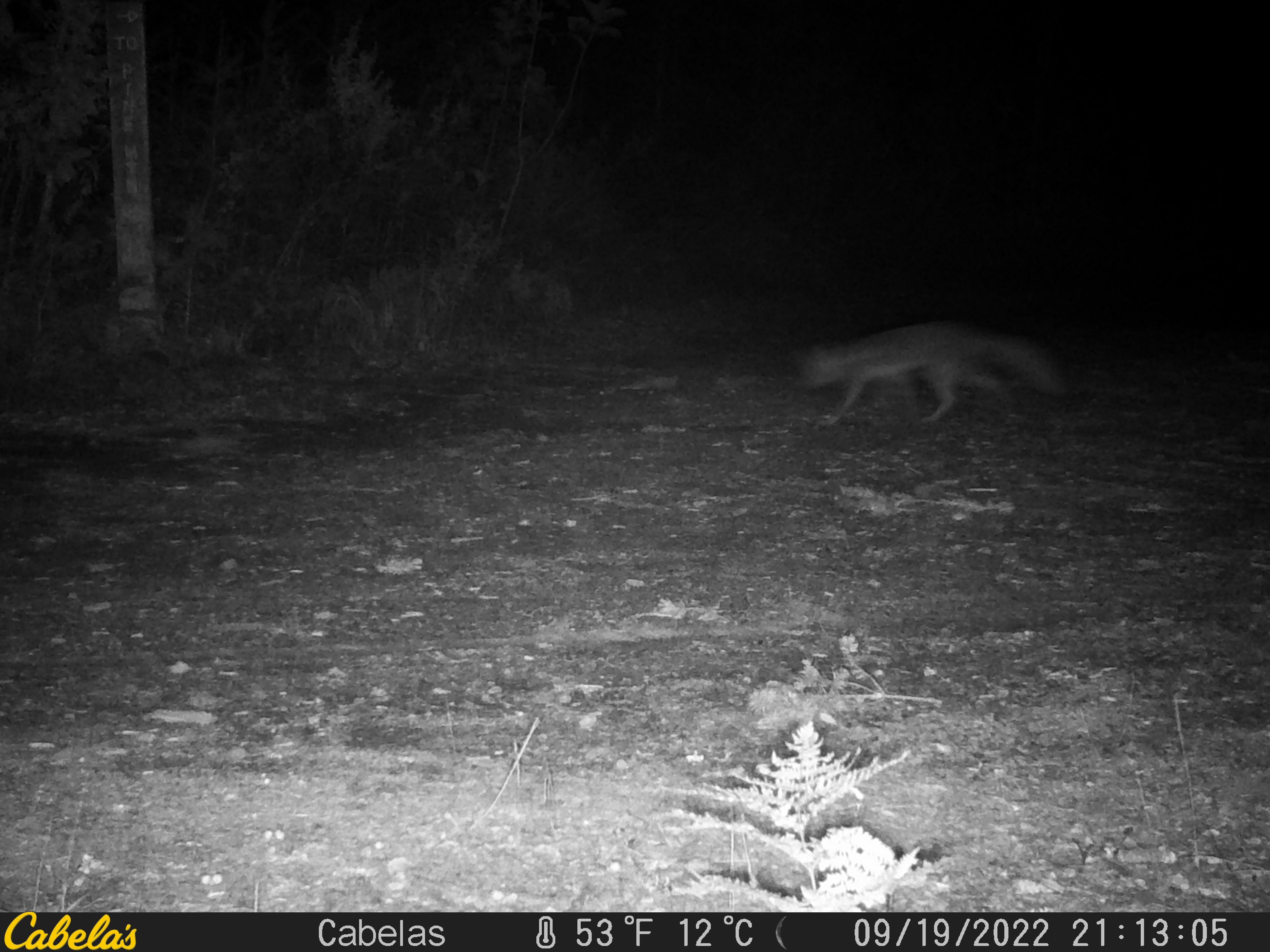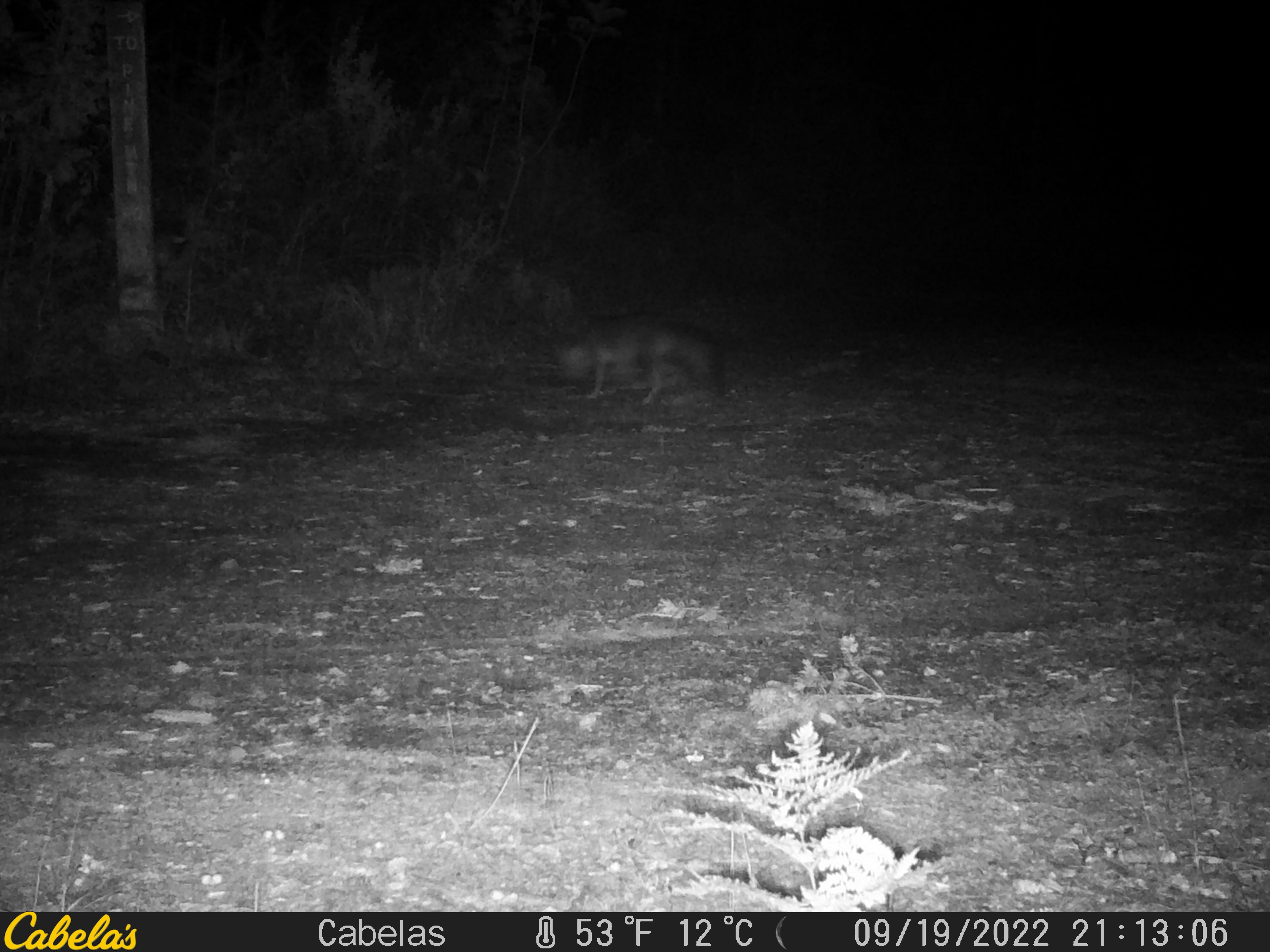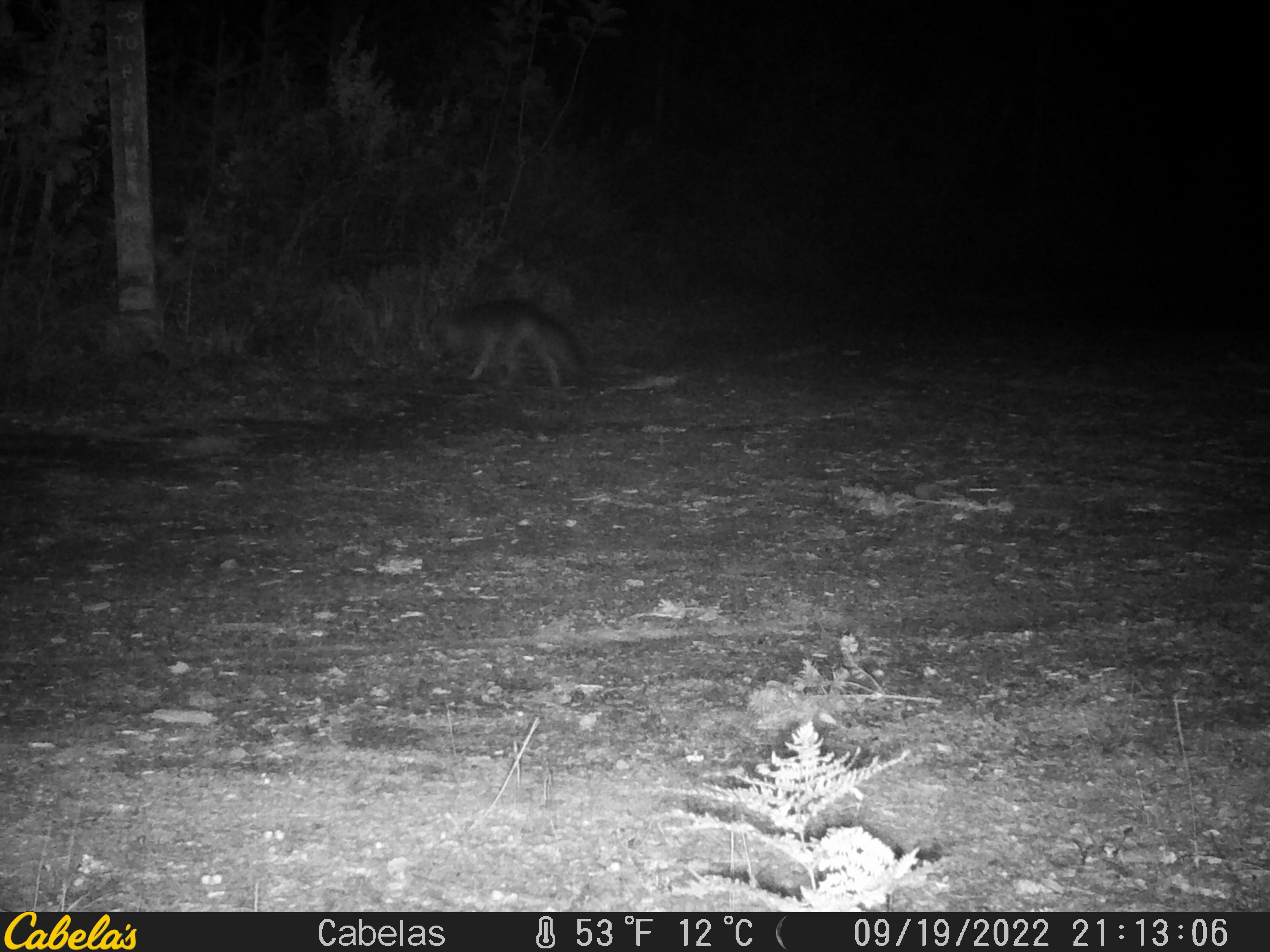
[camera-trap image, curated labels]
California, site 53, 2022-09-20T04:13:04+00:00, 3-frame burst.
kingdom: Animalia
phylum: Chordata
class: Mammalia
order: Carnivora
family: Canidae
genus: Urocyon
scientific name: Urocyon cinereoargenteus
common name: gray fox